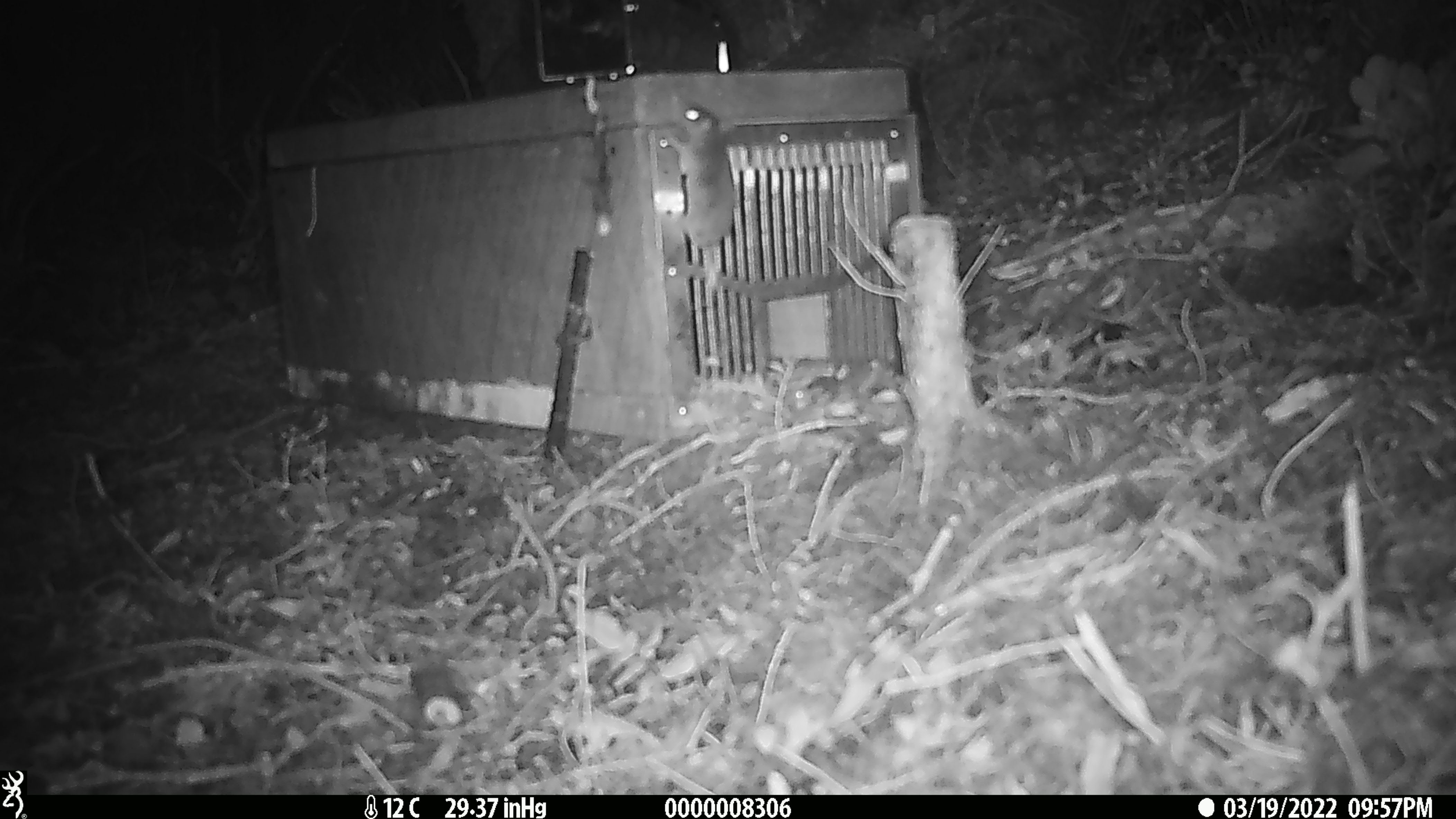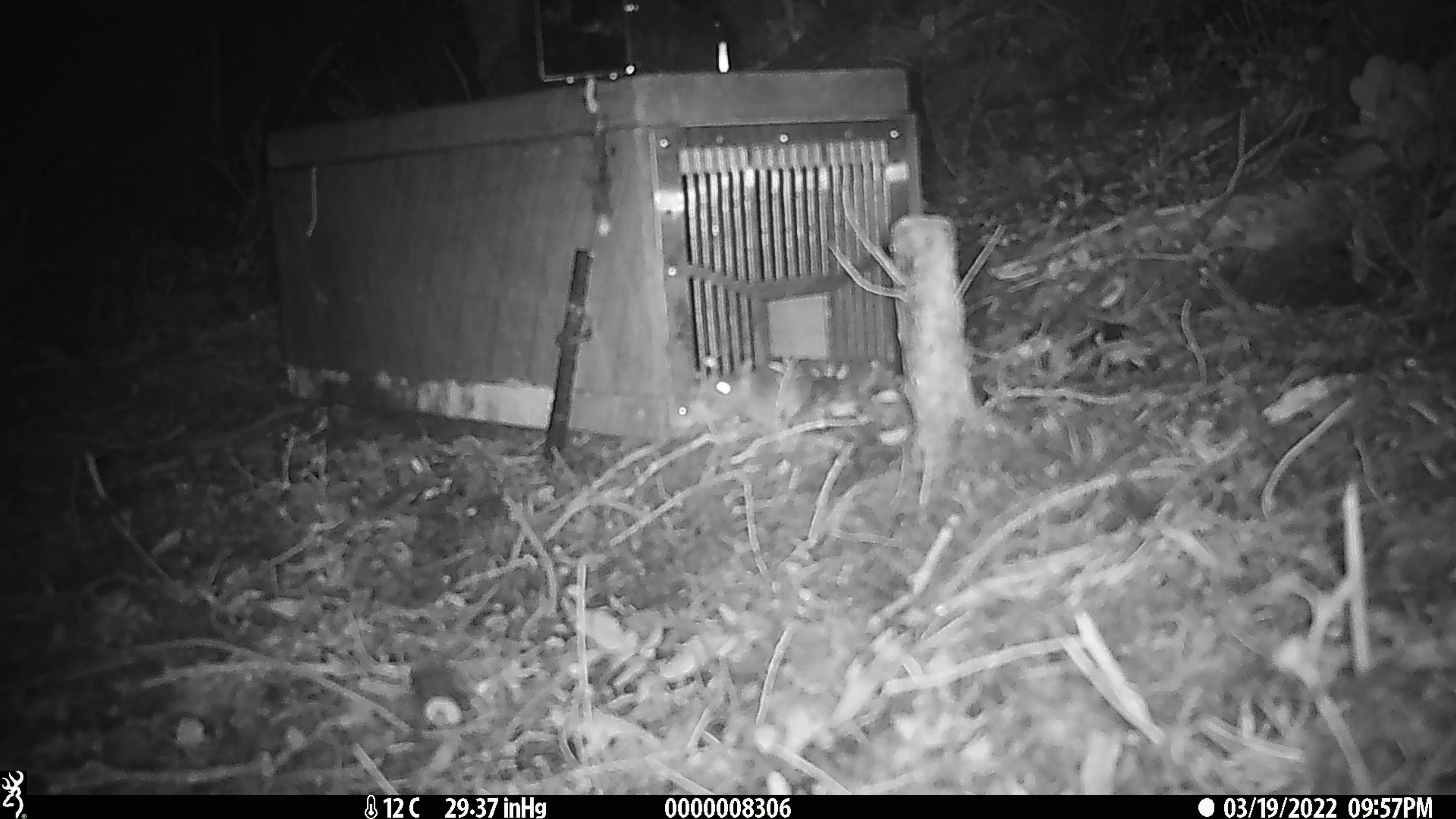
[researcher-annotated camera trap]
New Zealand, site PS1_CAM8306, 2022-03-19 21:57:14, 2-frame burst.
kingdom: Animalia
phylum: Chordata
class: Mammalia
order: Rodentia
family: Muridae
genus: Mus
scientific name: Mus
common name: mouse